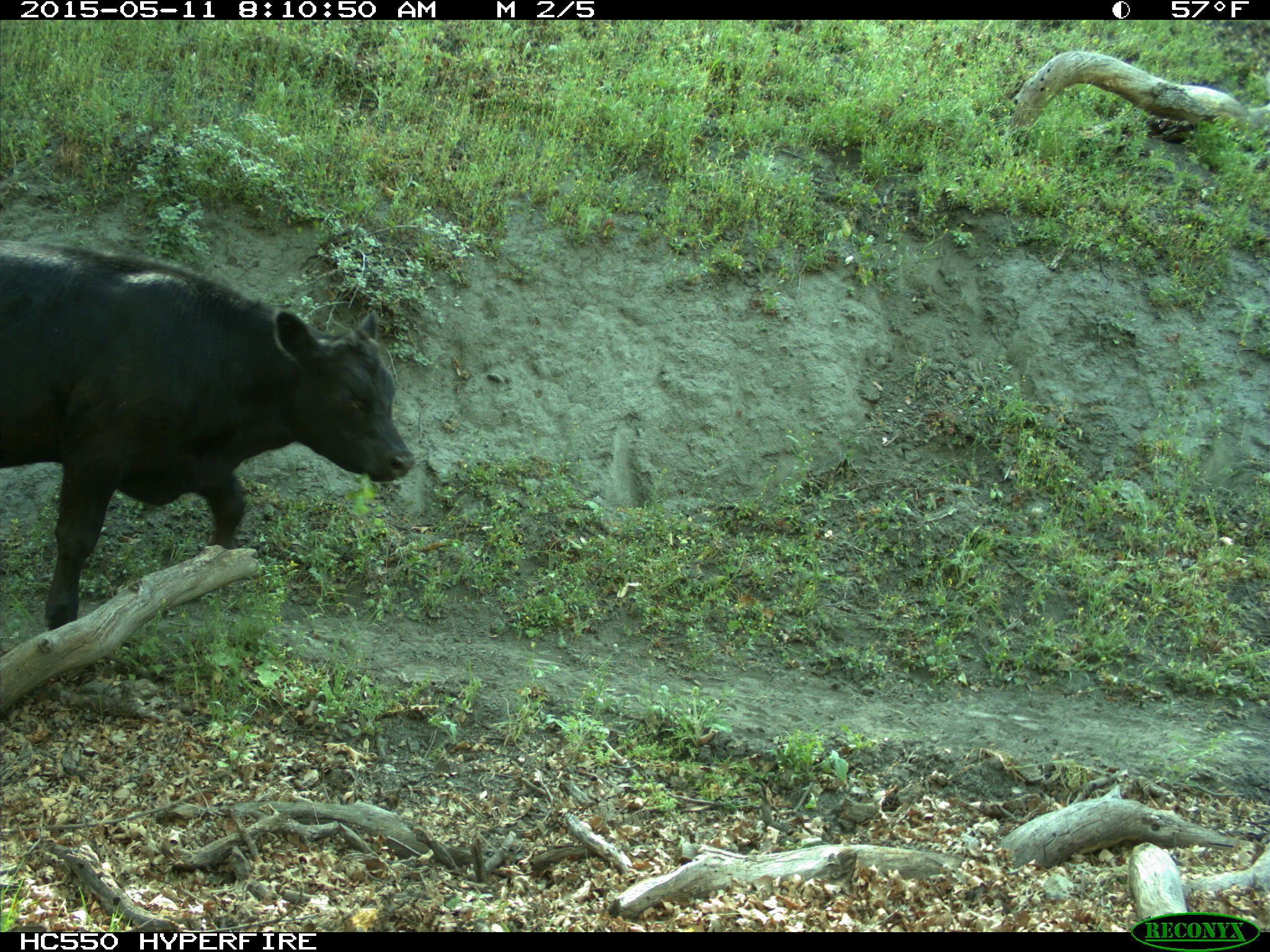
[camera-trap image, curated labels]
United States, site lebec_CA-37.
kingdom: Animalia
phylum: Chordata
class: Mammalia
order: Artiodactyla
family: Bovidae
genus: Bos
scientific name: Bos taurus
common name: domestic cow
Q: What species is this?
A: Bos taurus (domestic cow).